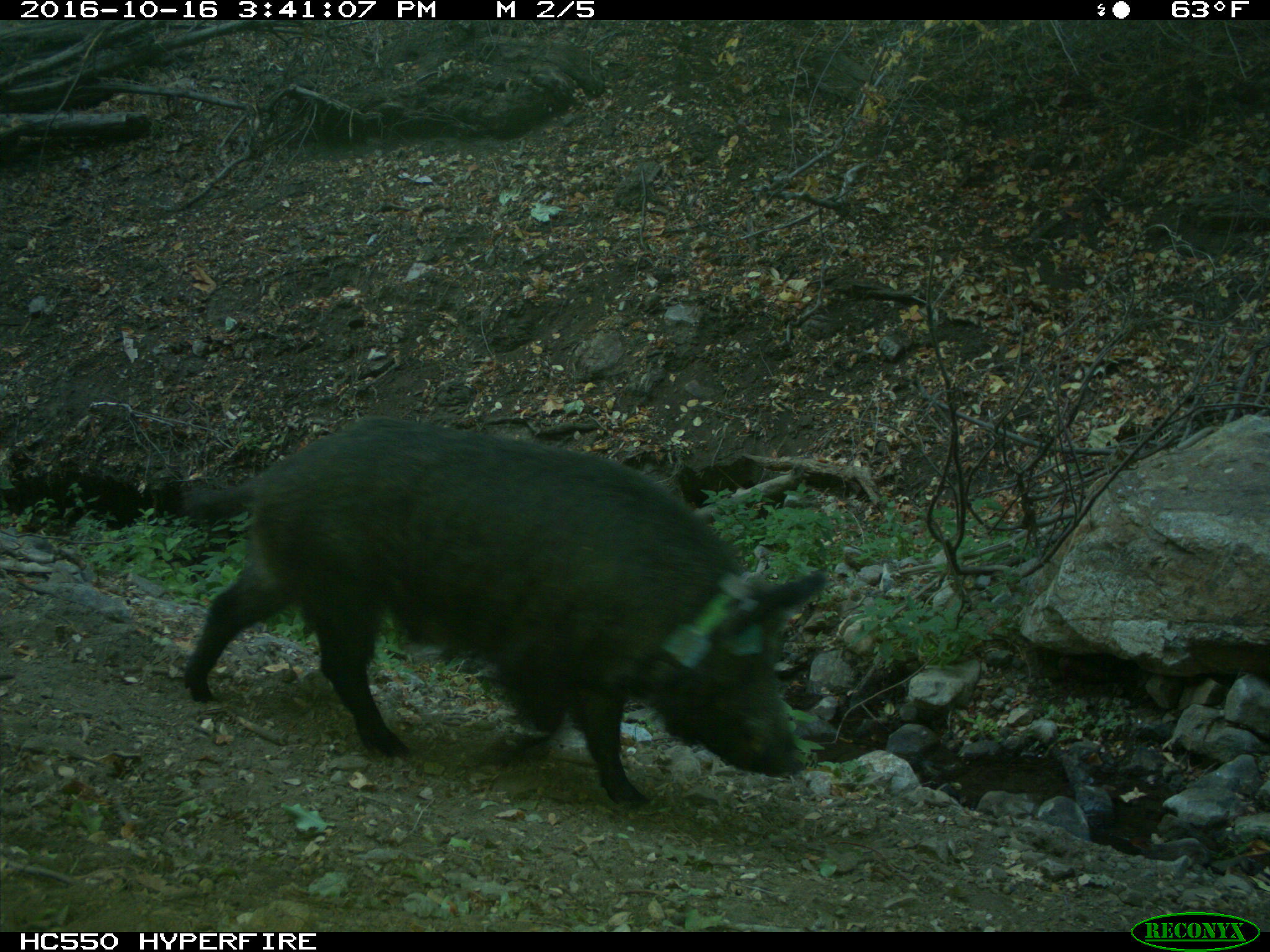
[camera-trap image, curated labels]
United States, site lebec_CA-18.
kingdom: Animalia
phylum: Chordata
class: Mammalia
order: Artiodactyla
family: Suidae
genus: Sus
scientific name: Sus scrofa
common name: wild boar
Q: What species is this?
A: Sus scrofa (wild boar).